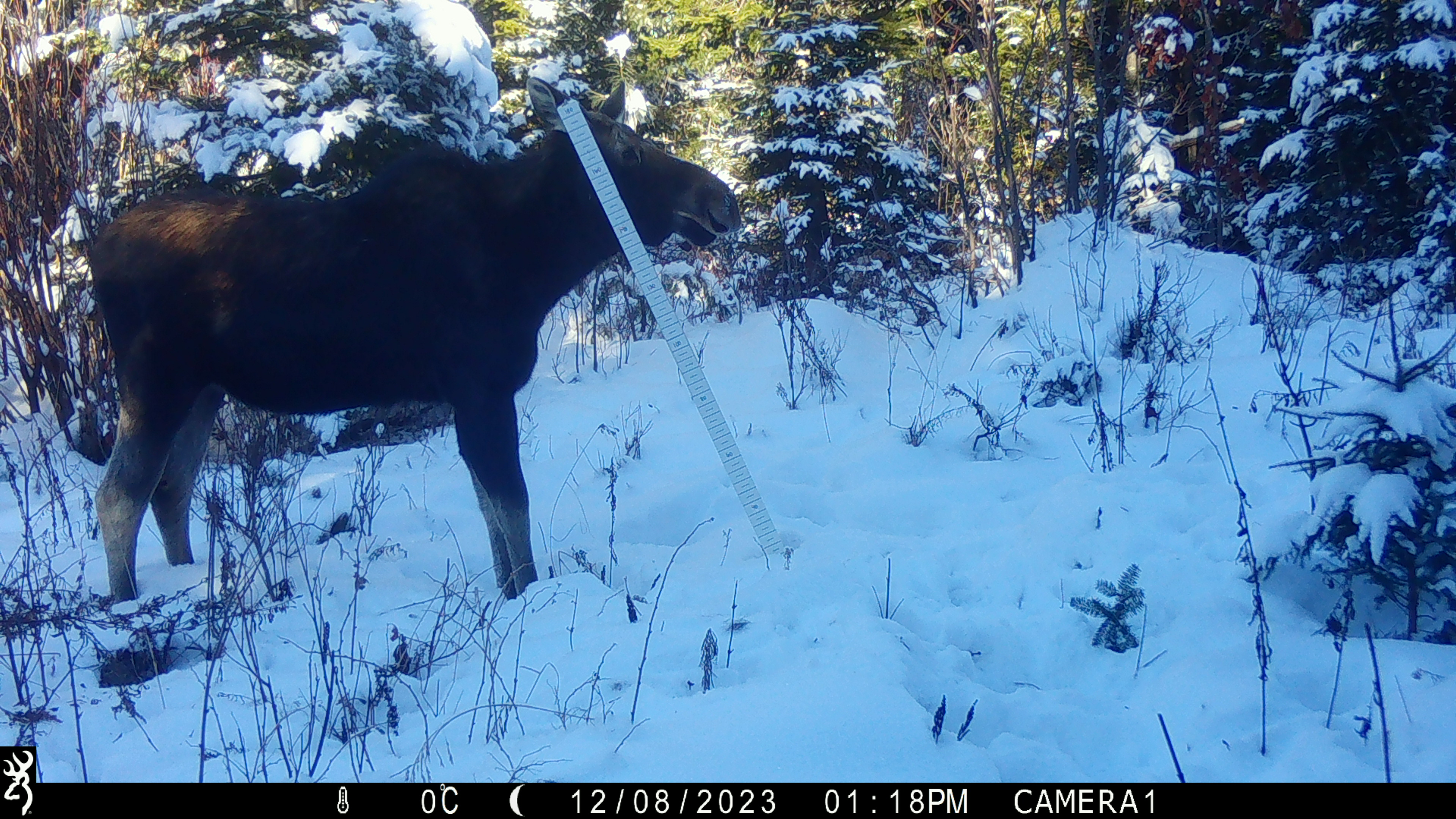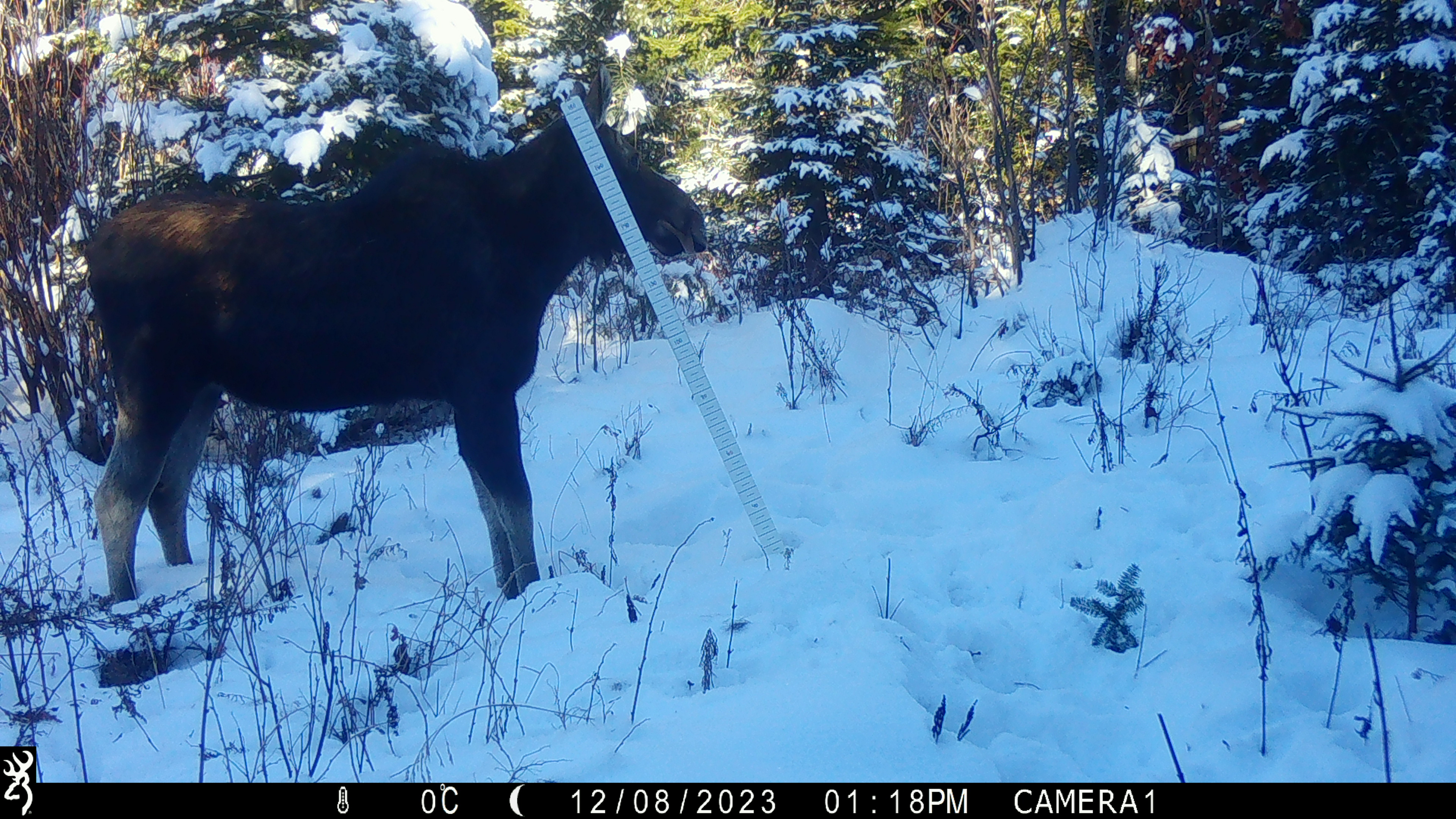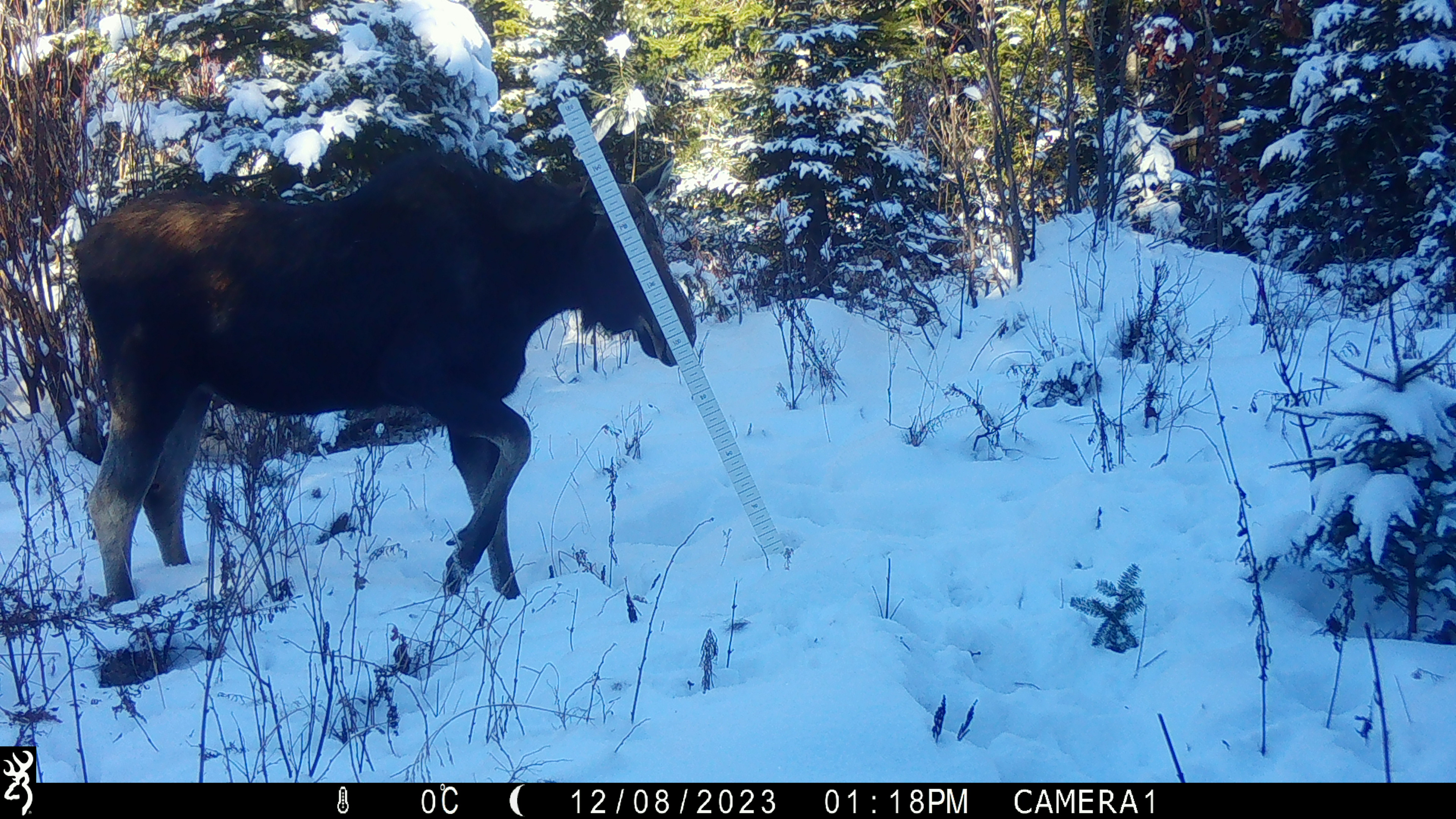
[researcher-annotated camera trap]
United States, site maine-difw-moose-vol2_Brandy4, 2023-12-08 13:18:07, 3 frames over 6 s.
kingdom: Animalia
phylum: Chordata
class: Mammalia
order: Artiodactyla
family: Cervidae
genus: Alces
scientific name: Alces alces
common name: moose